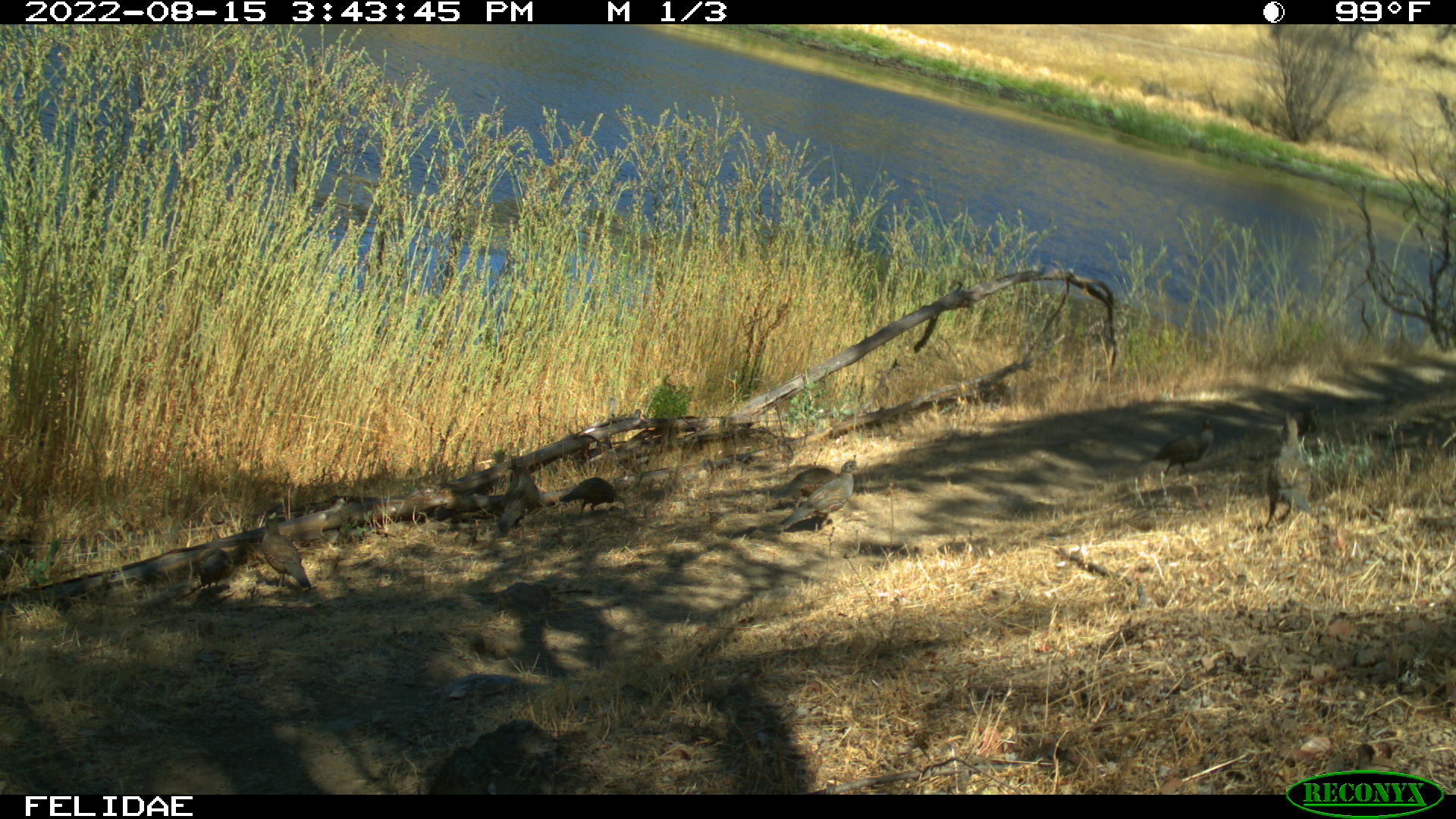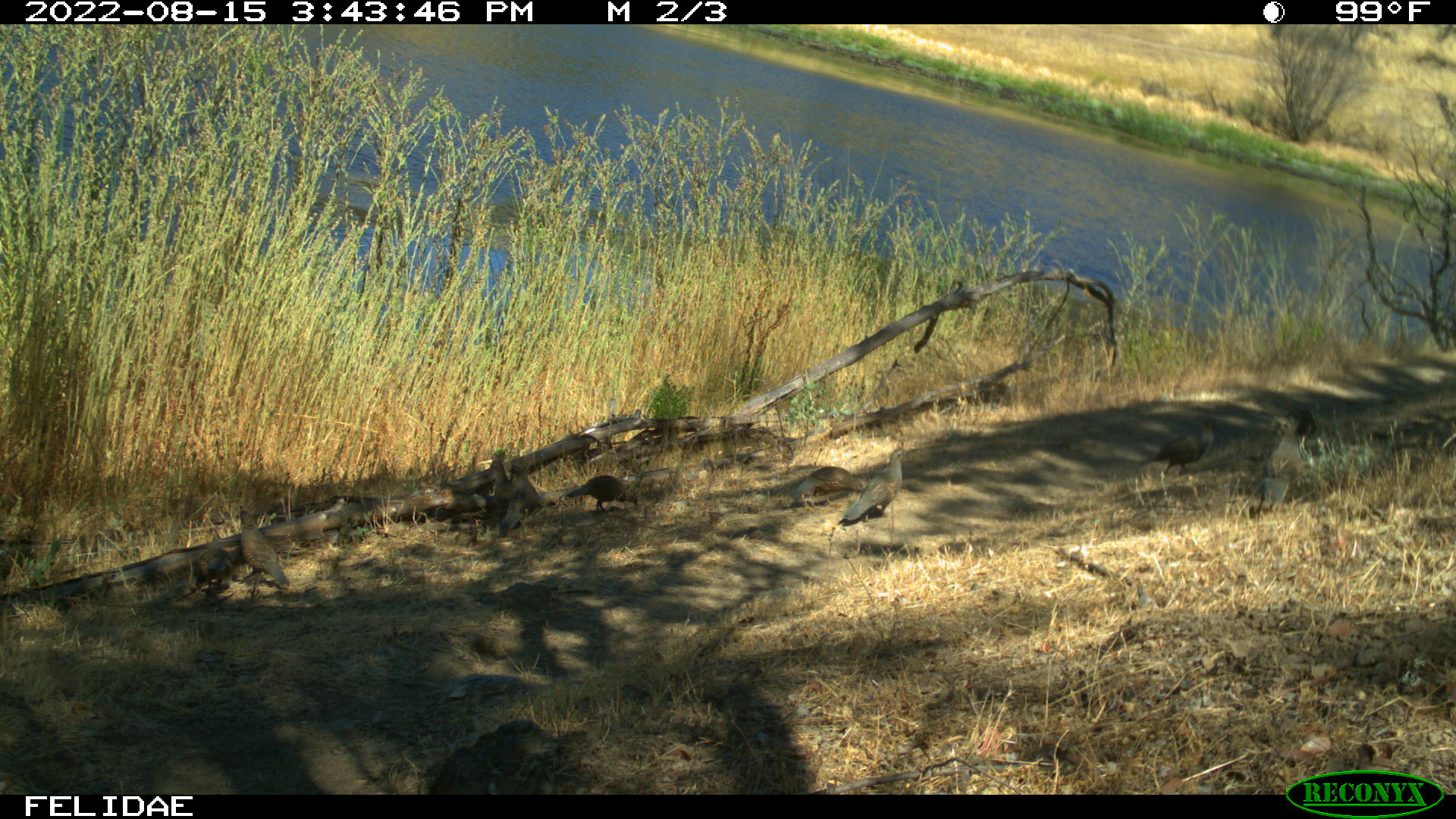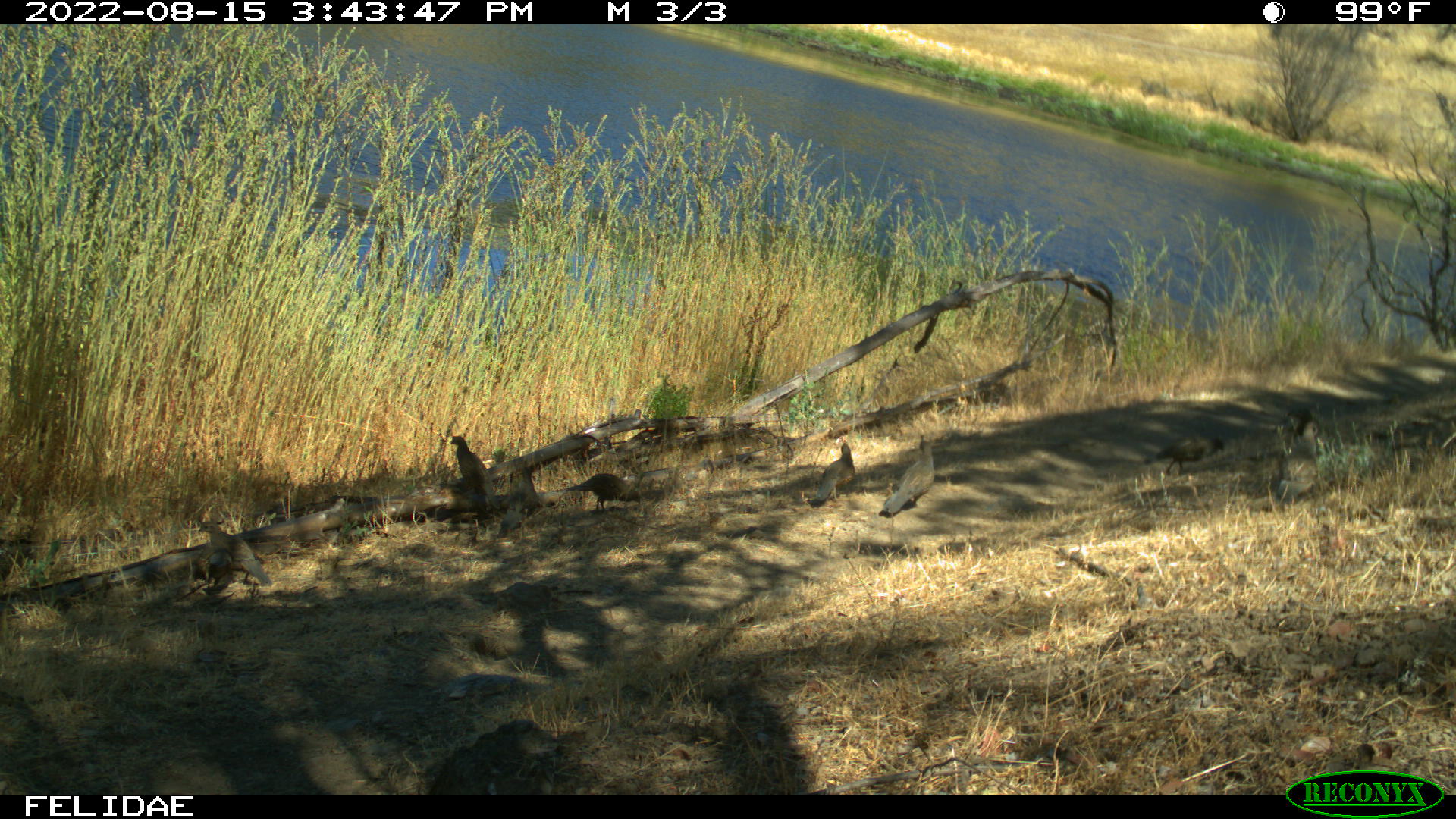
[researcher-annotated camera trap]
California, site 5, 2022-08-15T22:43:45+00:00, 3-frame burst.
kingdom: Animalia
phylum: Chordata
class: Aves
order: Galliformes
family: Odontophoridae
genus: Callipepla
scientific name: Callipepla californica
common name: california quail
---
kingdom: Animalia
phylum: Chordata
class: Aves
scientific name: Aves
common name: bird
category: unknown bird